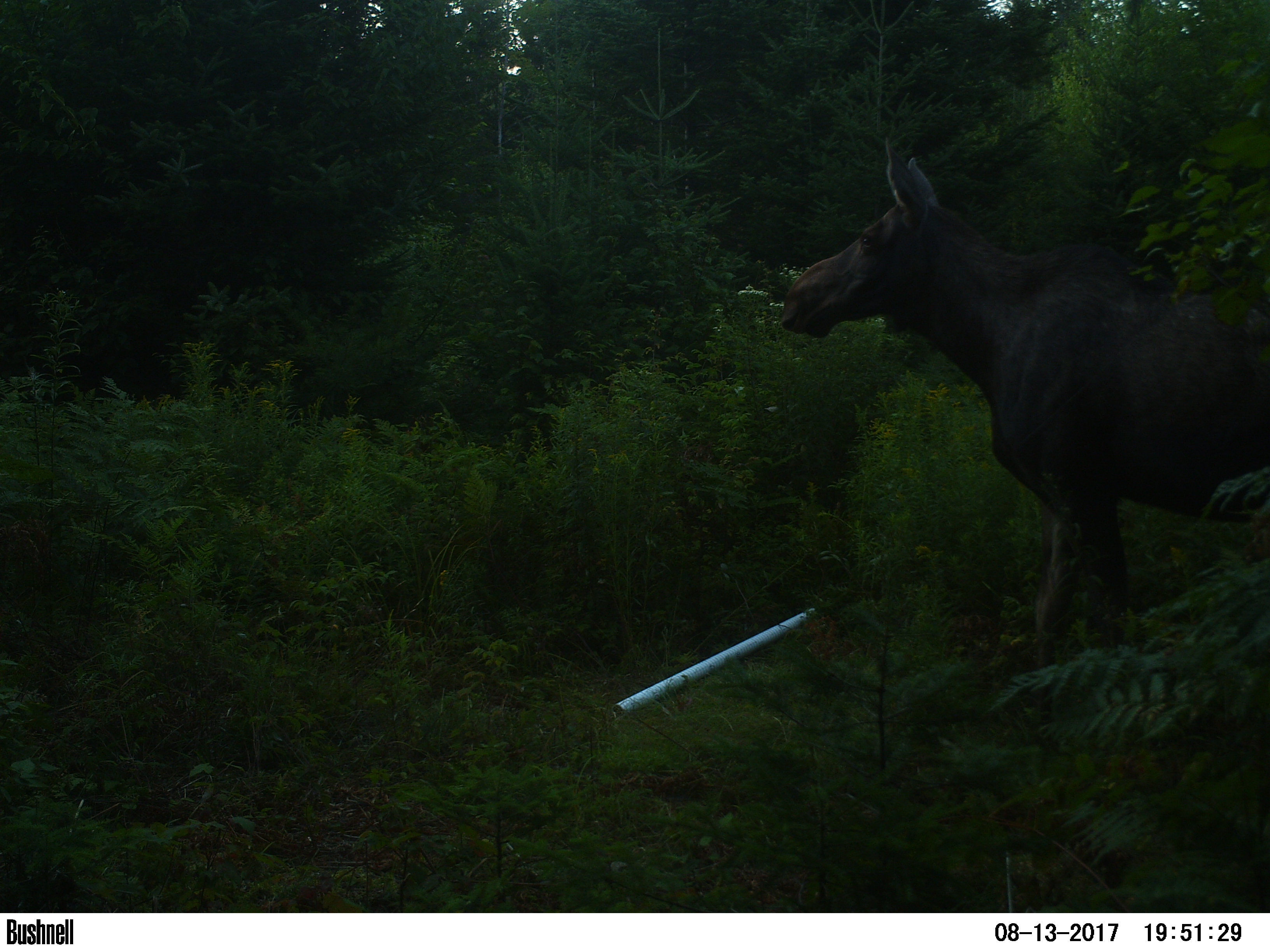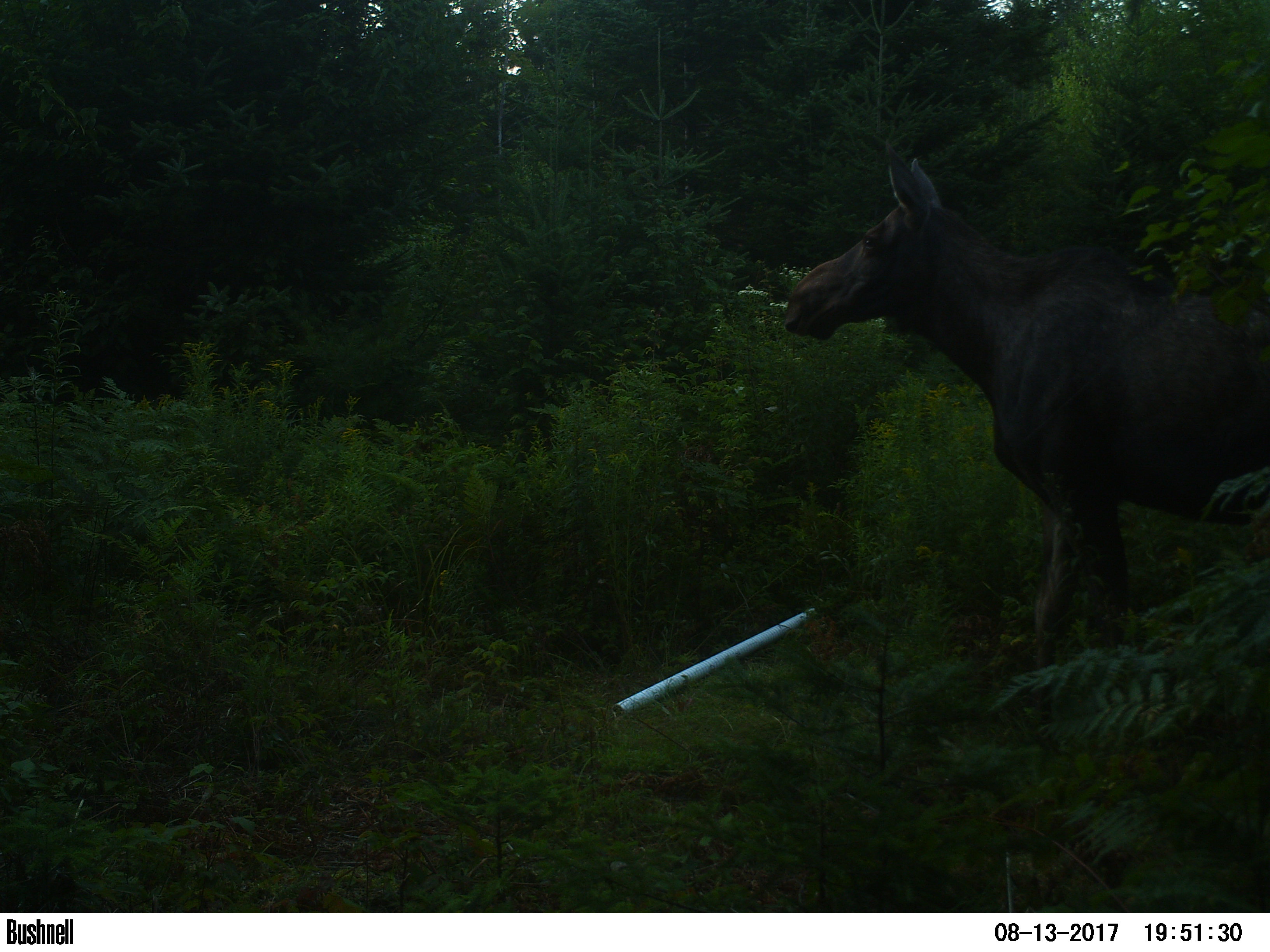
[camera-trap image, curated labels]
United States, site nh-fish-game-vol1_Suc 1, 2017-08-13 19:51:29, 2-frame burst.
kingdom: Animalia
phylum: Chordata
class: Mammalia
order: Artiodactyla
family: Cervidae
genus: Alces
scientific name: Alces alces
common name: moose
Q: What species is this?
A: Moose (Alces alces).